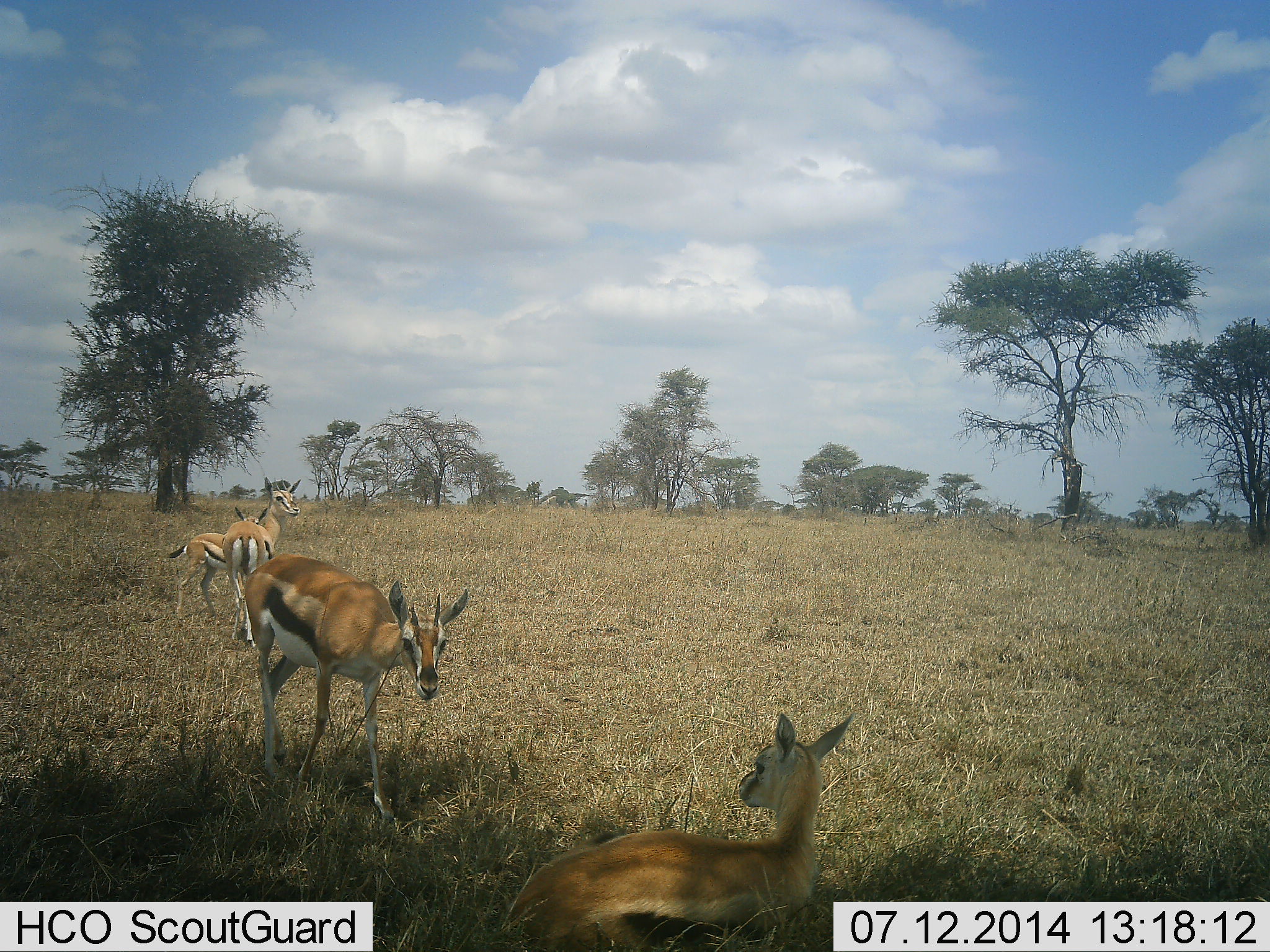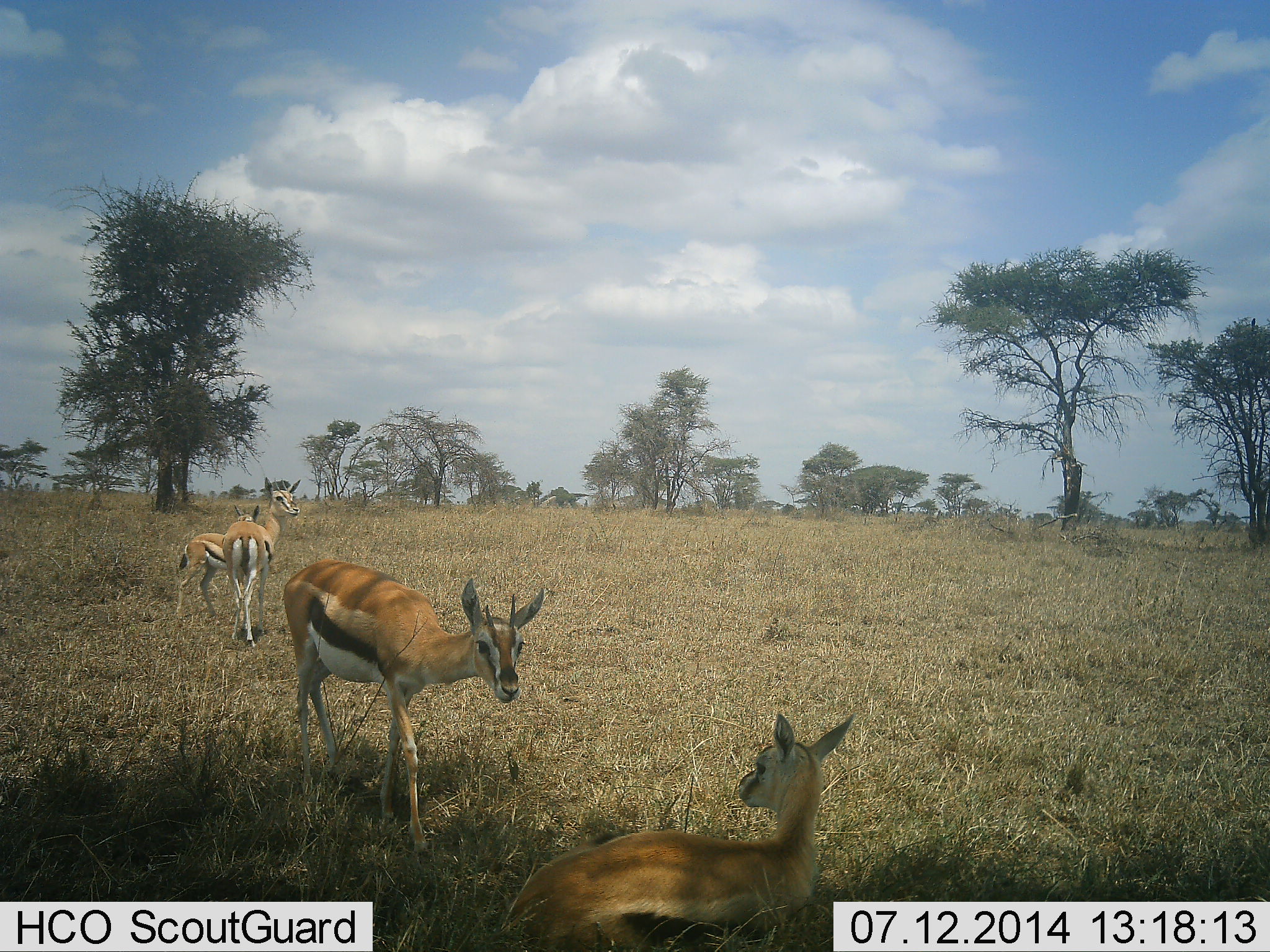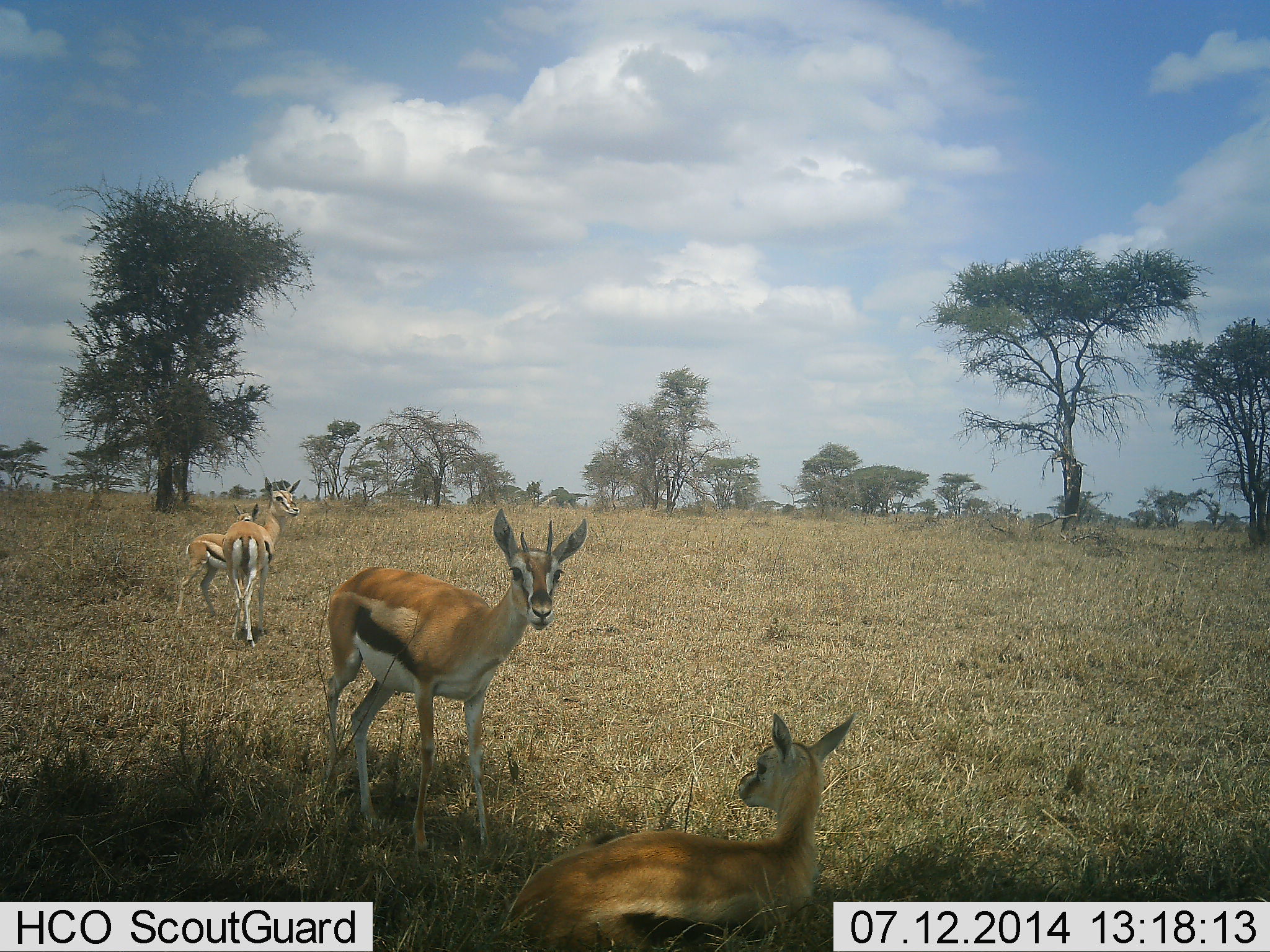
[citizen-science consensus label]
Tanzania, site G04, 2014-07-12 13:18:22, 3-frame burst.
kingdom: Animalia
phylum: Chordata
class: Mammalia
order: Artiodactyla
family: Bovidae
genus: Eudorcas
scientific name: Eudorcas thomsonii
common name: thomson's gazelle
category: gazellethomsons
Gazellethomsons (thomson's gazelle) (Eudorcas thomsonii), count 4. Behavior (volunteer vote fractions): standing 80%, resting 50%, moving 90%, interacting 10%. Young present (vote fraction): 30%. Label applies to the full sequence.